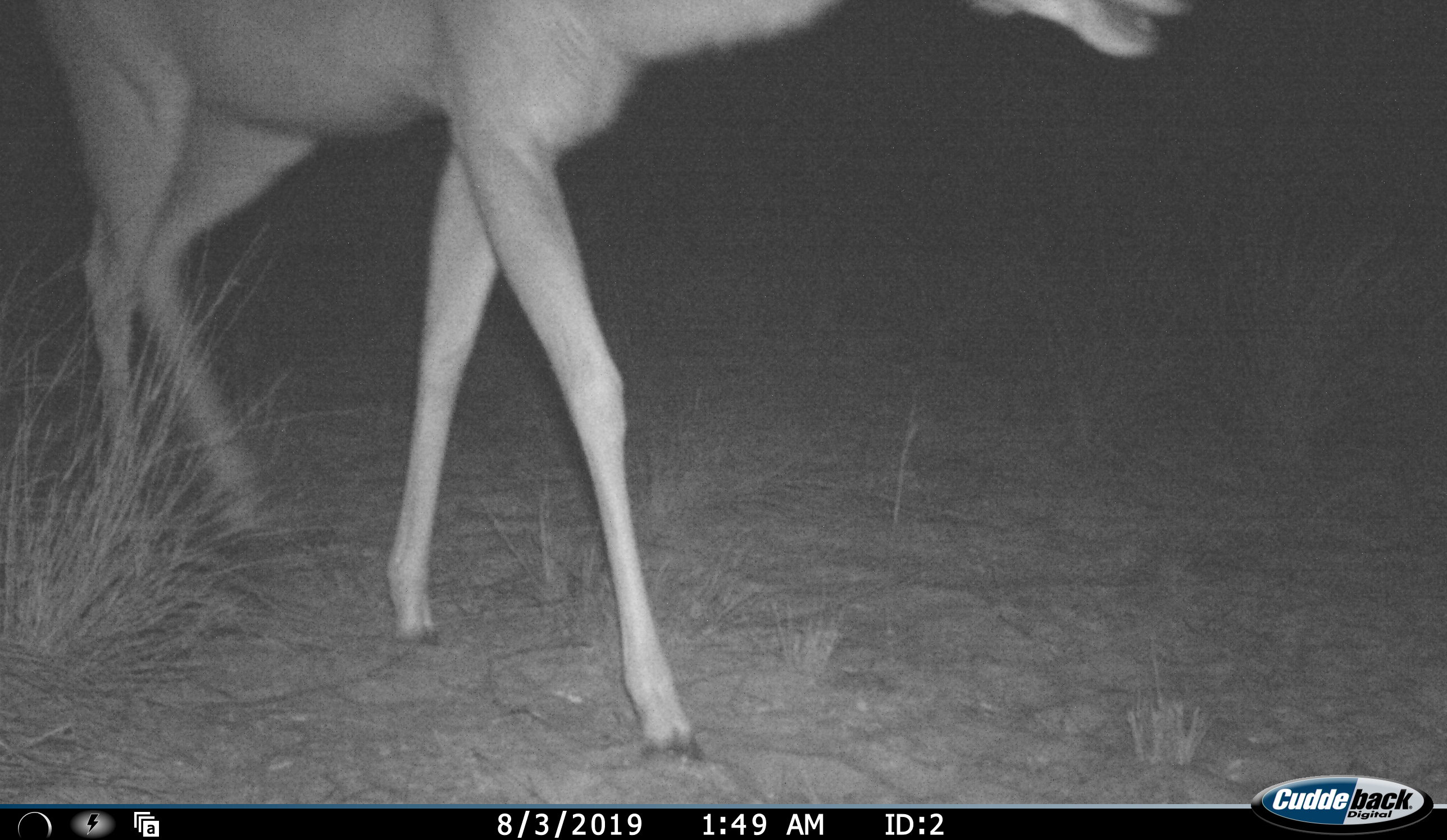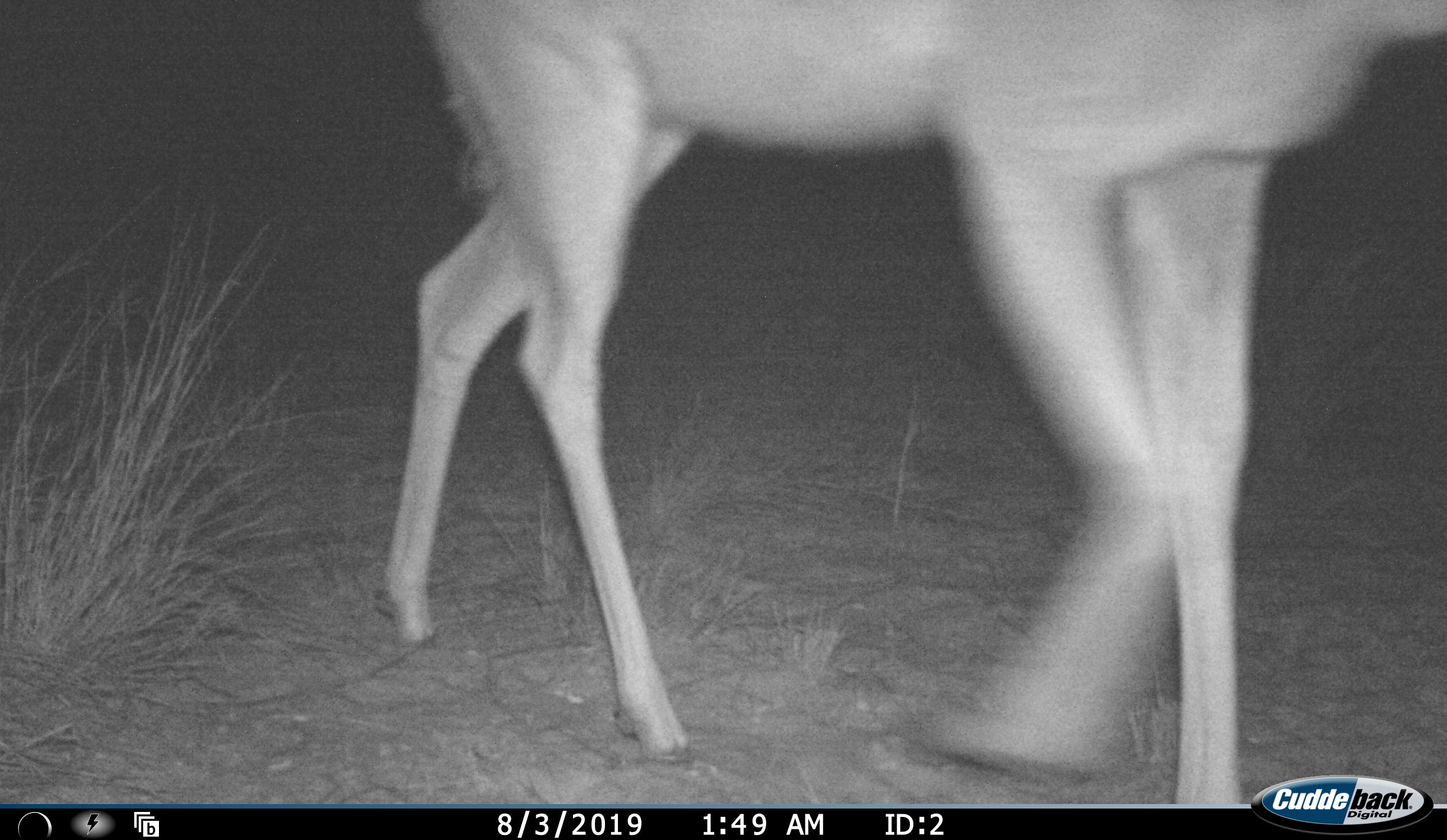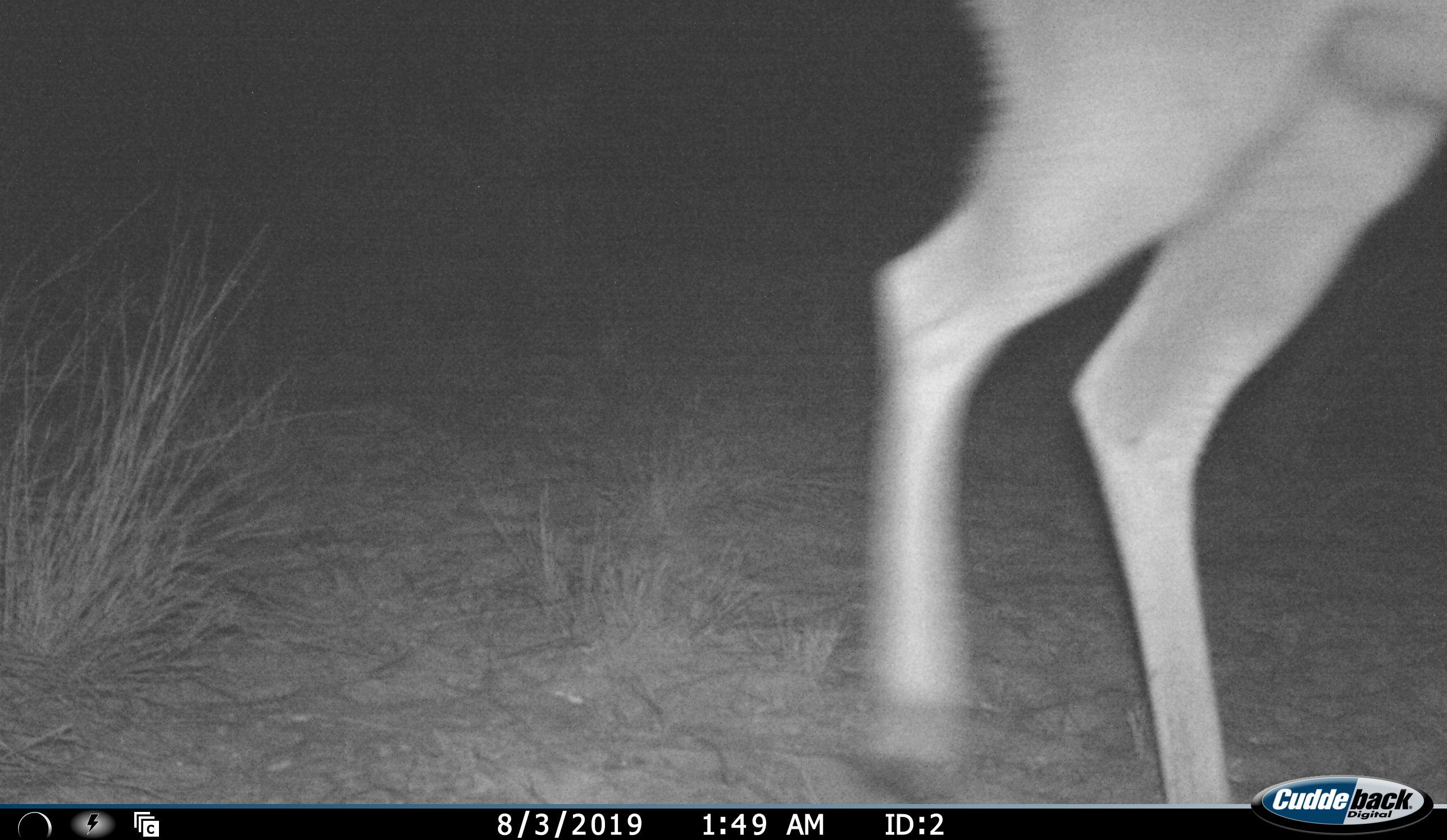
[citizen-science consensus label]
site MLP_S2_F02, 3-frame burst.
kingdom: Animalia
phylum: Chordata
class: Mammalia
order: Artiodactyla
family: Bovidae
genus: Tragelaphus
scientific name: Tragelaphus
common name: kudu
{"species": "kudu (Tragelaphus)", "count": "1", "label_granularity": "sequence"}